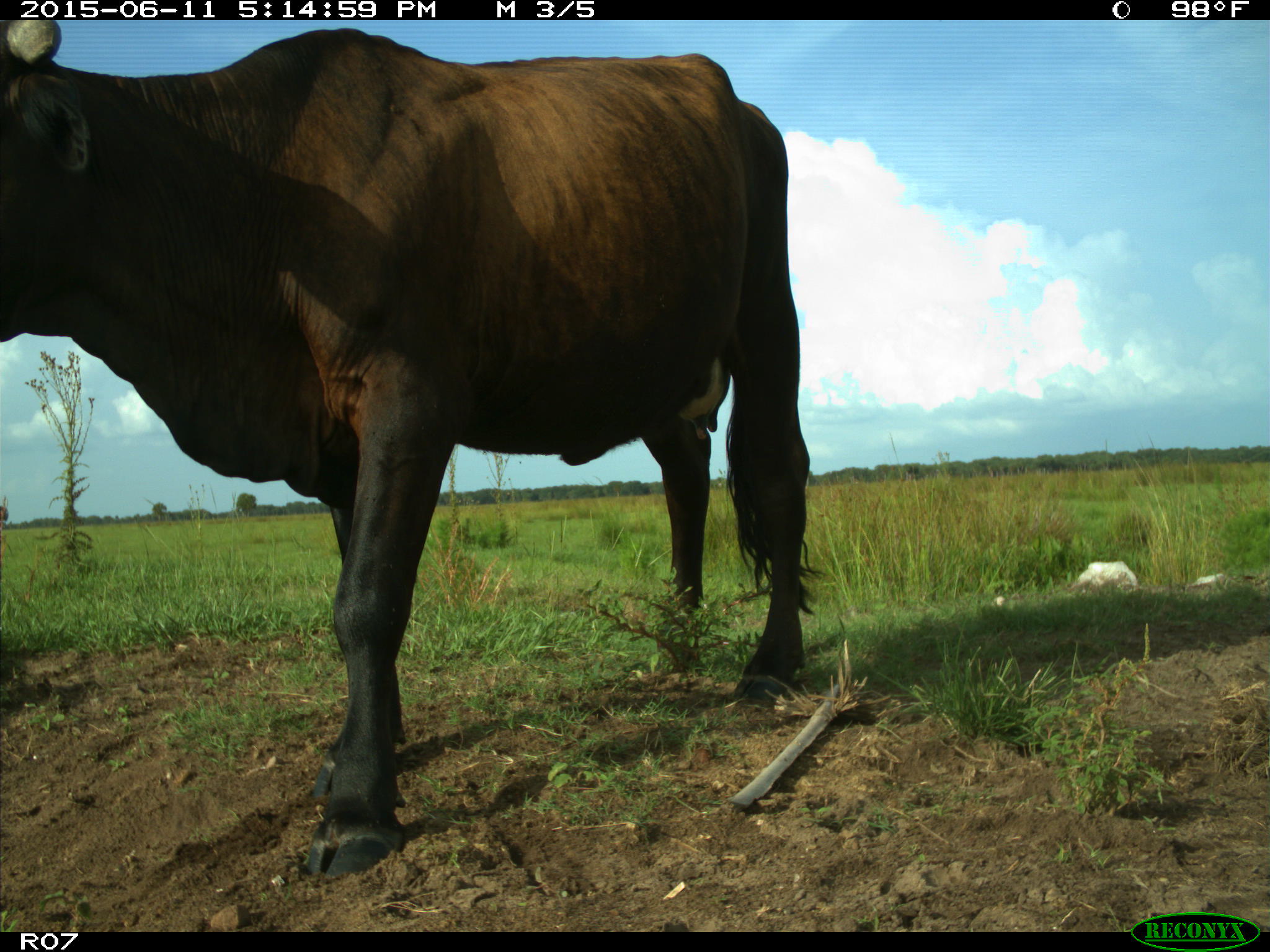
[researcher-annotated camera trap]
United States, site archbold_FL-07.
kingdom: Animalia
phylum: Chordata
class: Mammalia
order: Artiodactyla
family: Bovidae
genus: Bos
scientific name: Bos taurus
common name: domestic cow